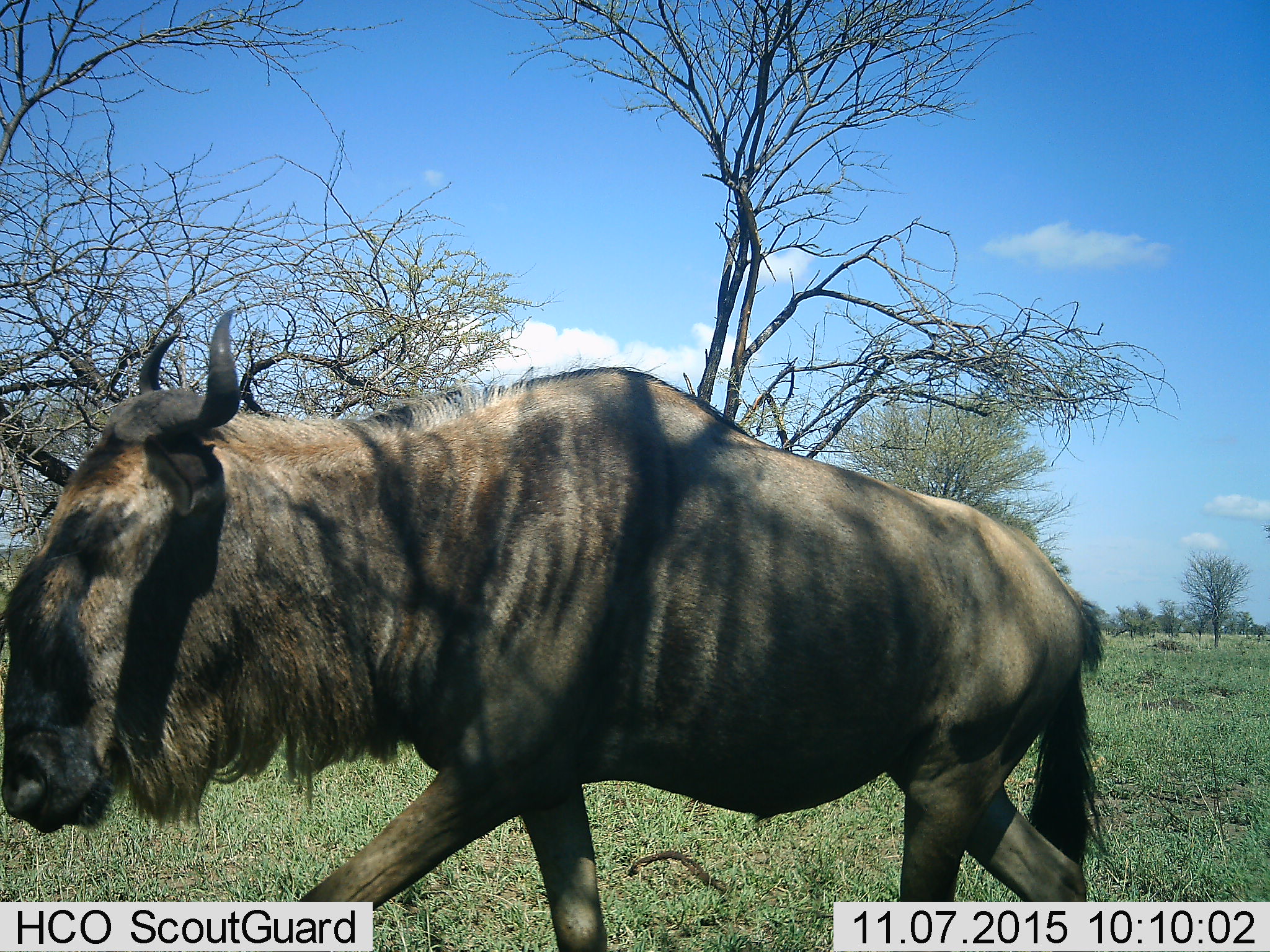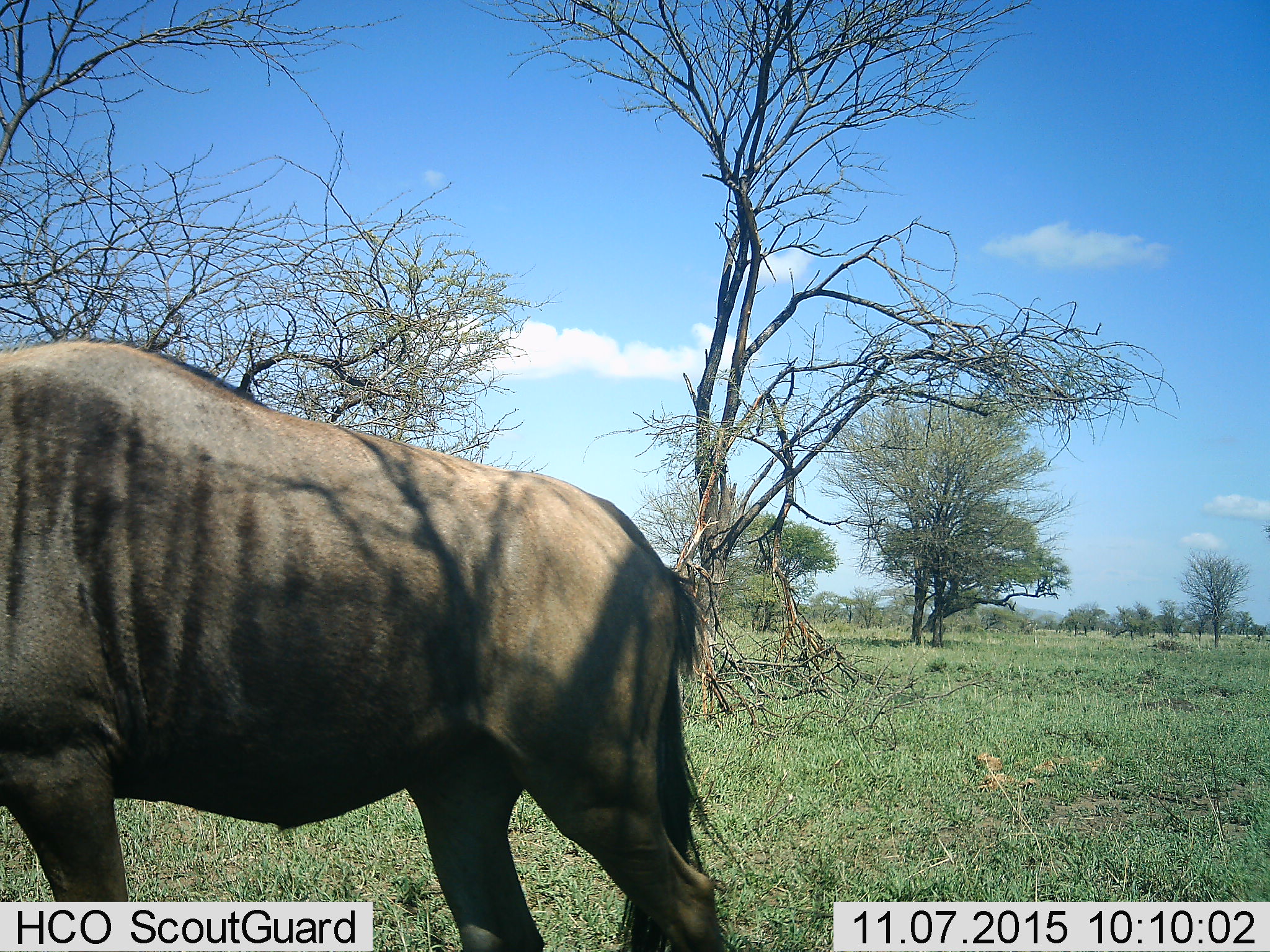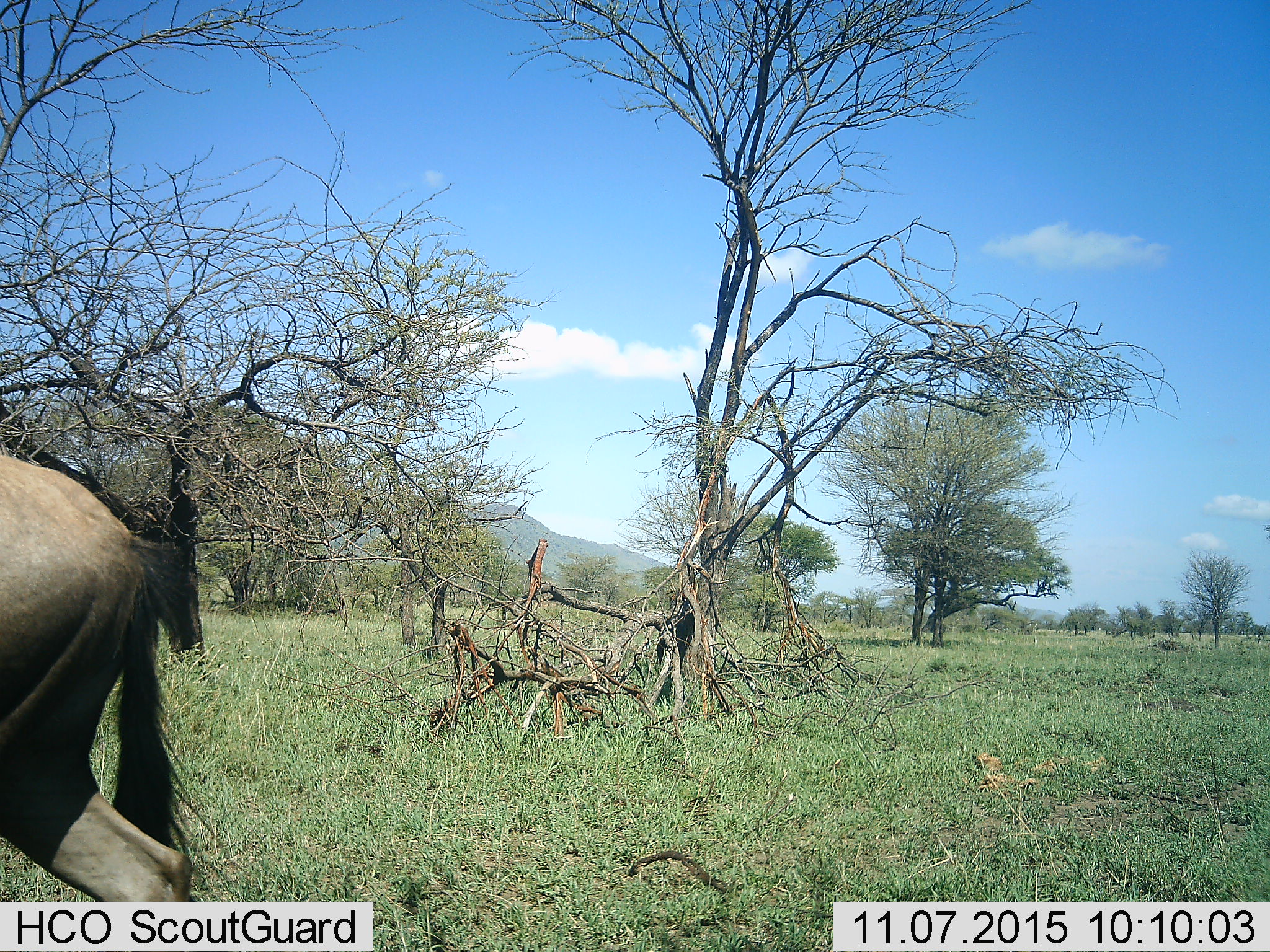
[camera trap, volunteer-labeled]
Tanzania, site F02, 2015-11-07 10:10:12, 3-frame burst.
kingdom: Animalia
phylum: Chordata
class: Mammalia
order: Artiodactyla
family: Bovidae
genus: Connochaetes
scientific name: Connochaetes taurinus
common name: blue wildebeest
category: wildebeest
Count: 1.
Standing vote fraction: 0%.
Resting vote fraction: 0%.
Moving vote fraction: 100%.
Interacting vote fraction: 0%.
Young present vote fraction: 0%.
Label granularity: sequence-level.